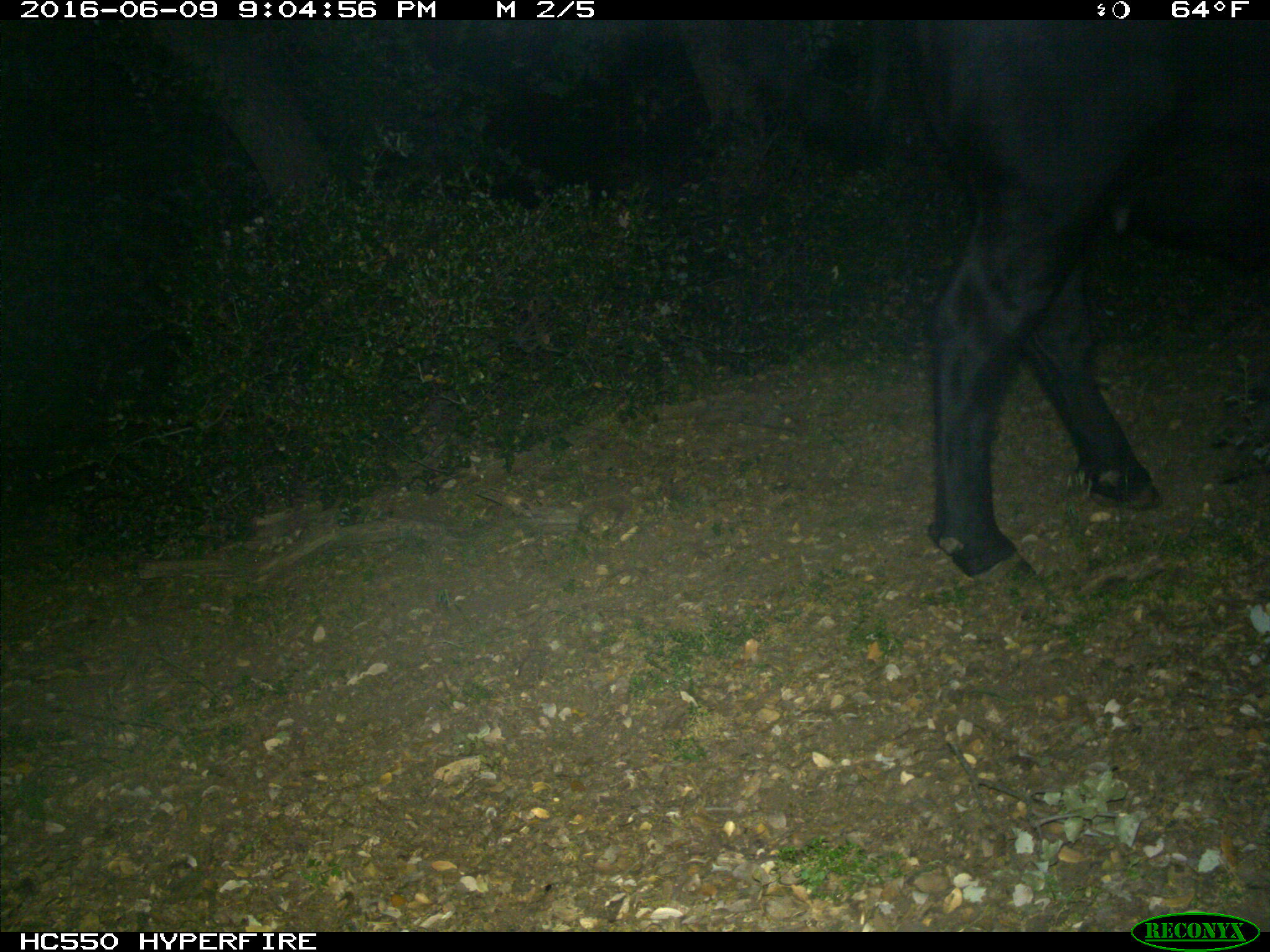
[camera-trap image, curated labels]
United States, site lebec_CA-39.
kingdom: Animalia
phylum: Chordata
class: Mammalia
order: Artiodactyla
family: Bovidae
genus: Bos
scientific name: Bos taurus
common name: domestic cow